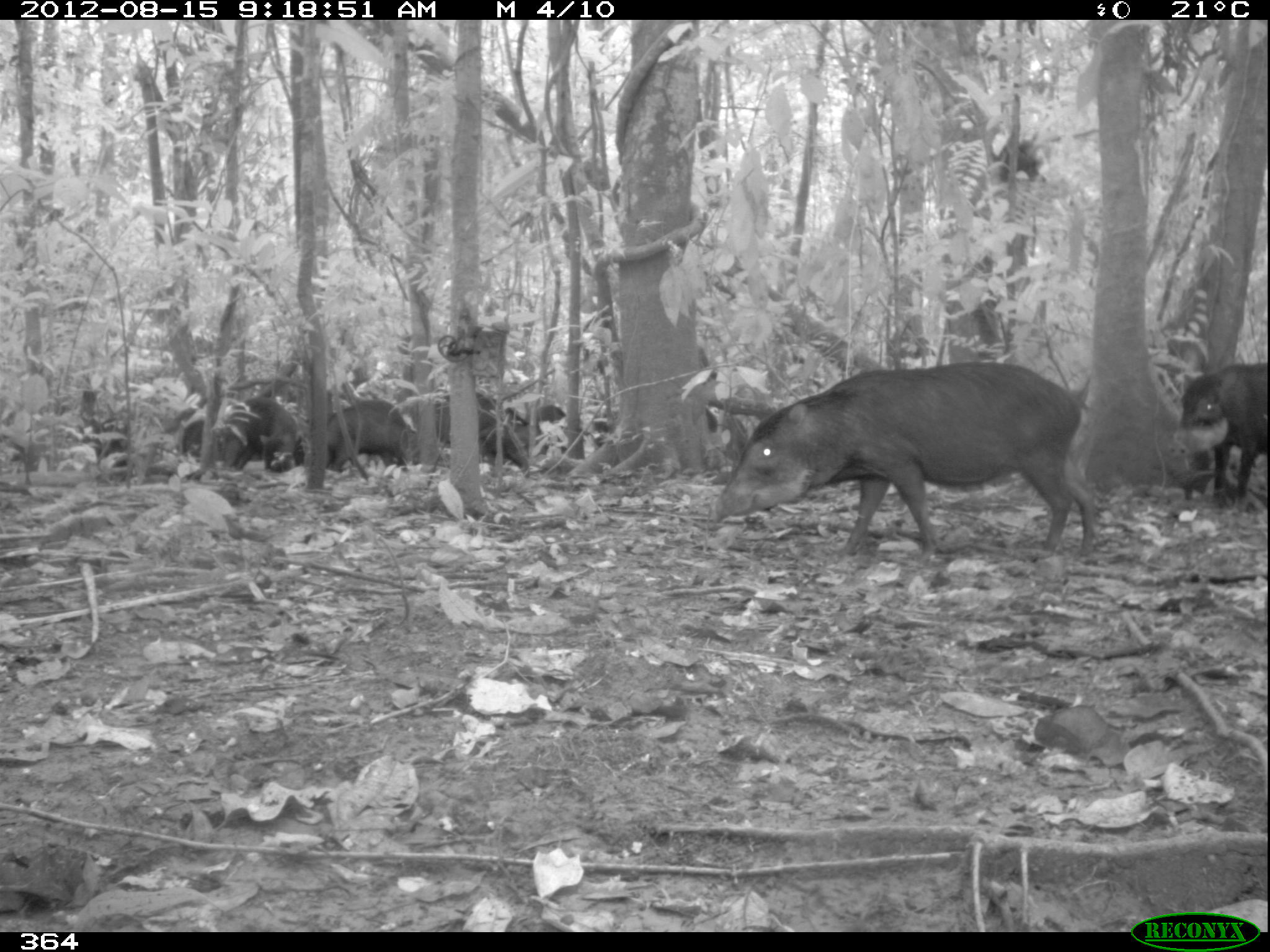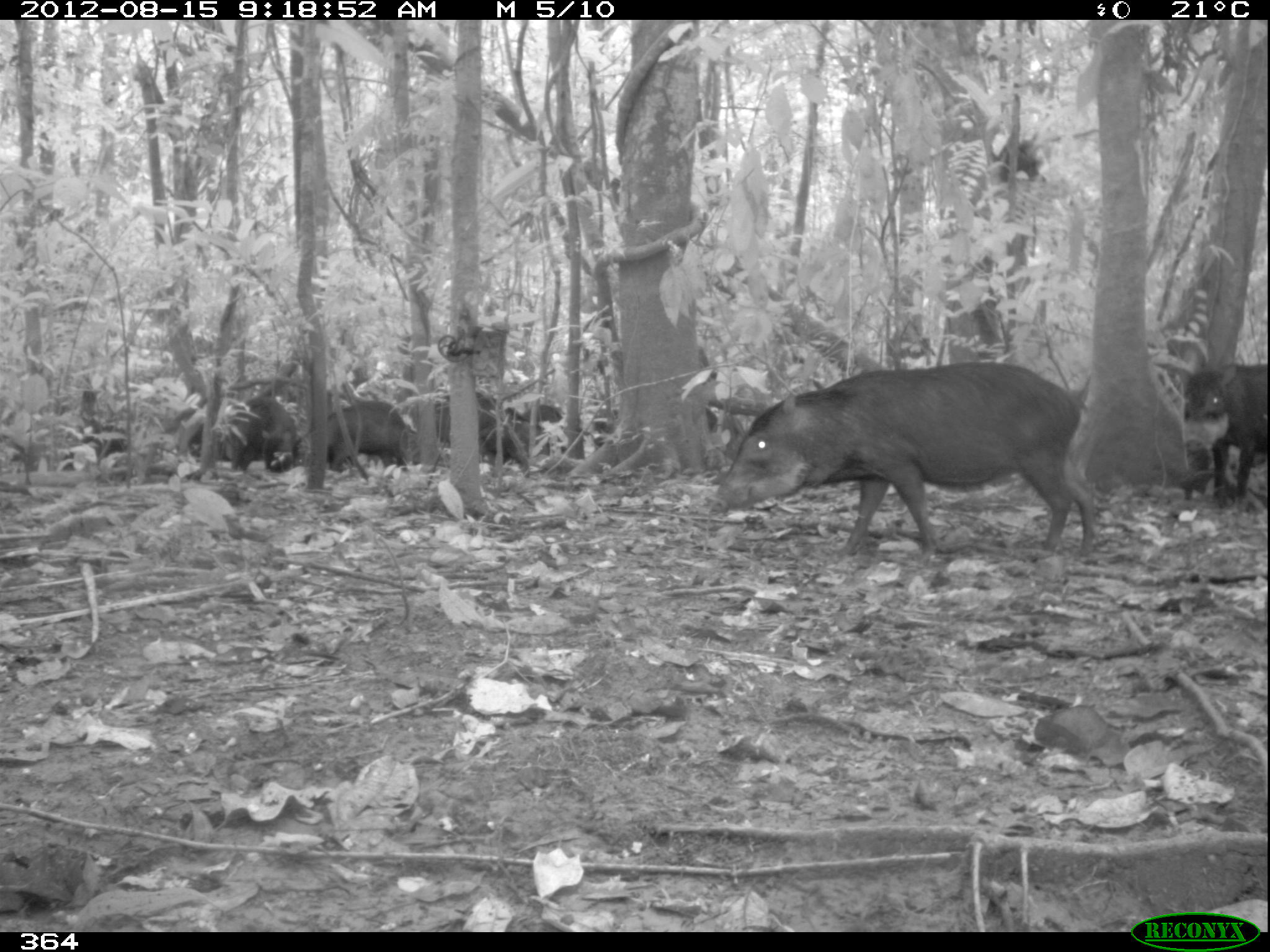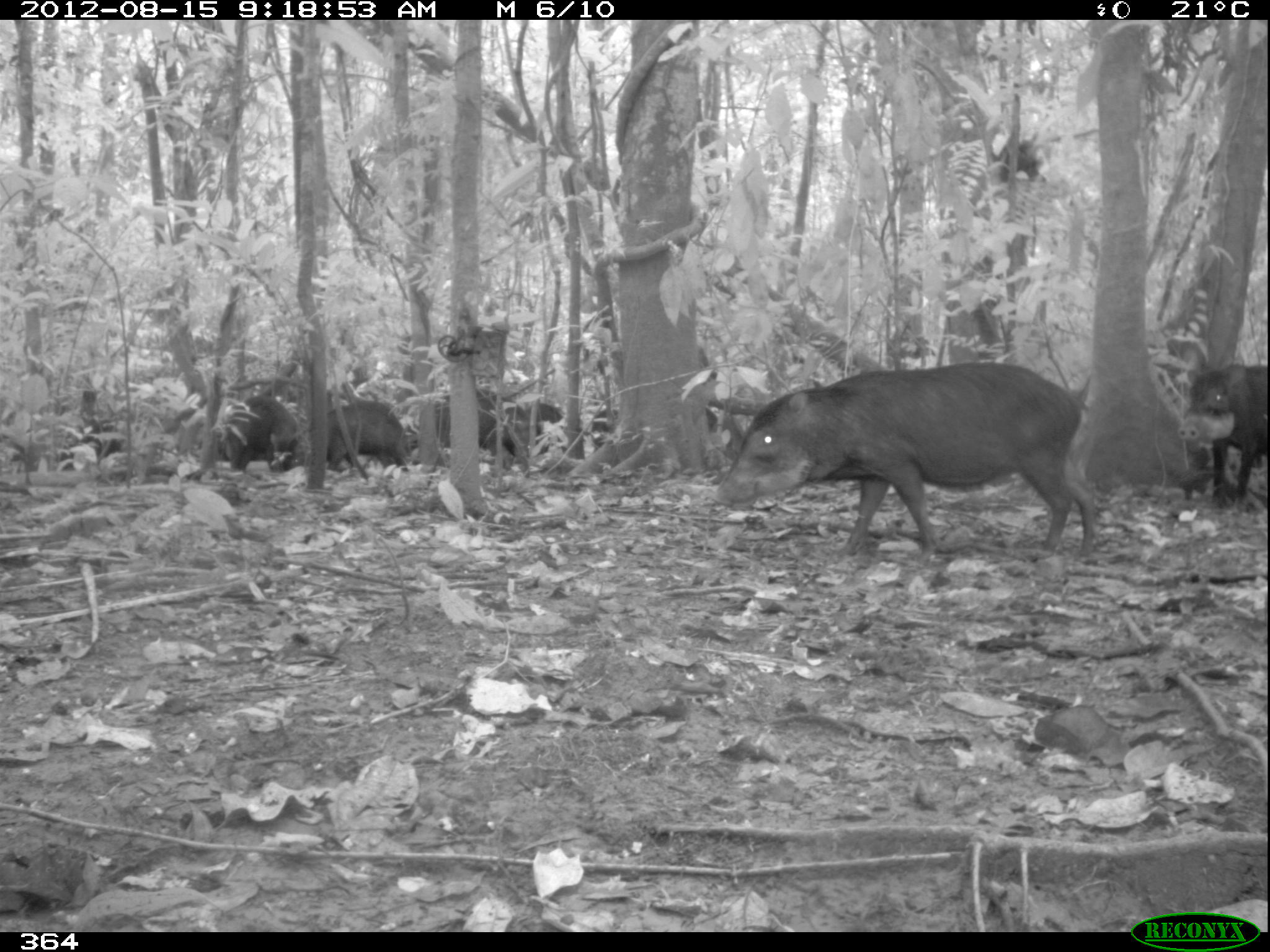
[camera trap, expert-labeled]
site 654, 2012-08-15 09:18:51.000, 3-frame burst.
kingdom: Animalia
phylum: Chordata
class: Mammalia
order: Artiodactyla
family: Tayassuidae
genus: Tayassu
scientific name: Tayassu pecari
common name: white-lipped peccary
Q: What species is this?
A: Tayassu pecari (white-lipped peccary).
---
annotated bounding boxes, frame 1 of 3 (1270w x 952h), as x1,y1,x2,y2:
tayassu pecari: 708,361,1093,571; 1165,362,1267,503; 435,391,530,477; 326,400,419,473; 219,397,299,475; 529,401,571,458; 166,406,204,462; 293,439,304,468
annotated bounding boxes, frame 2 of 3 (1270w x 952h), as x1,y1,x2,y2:
tayassu pecari: 709,361,1095,559; 1181,363,1267,495; 435,391,525,466; 327,400,410,470; 225,395,295,473; 479,419,549,470; 64,427,129,470; 519,405,567,452; 171,407,203,459; 592,408,617,448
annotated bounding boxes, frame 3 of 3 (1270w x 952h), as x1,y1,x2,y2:
tayassu pecari: 711,368,1097,567; 1179,361,1267,501; 432,386,530,478; 327,402,410,474; 225,394,298,473; 535,401,567,458; 590,407,621,453; 705,408,715,432